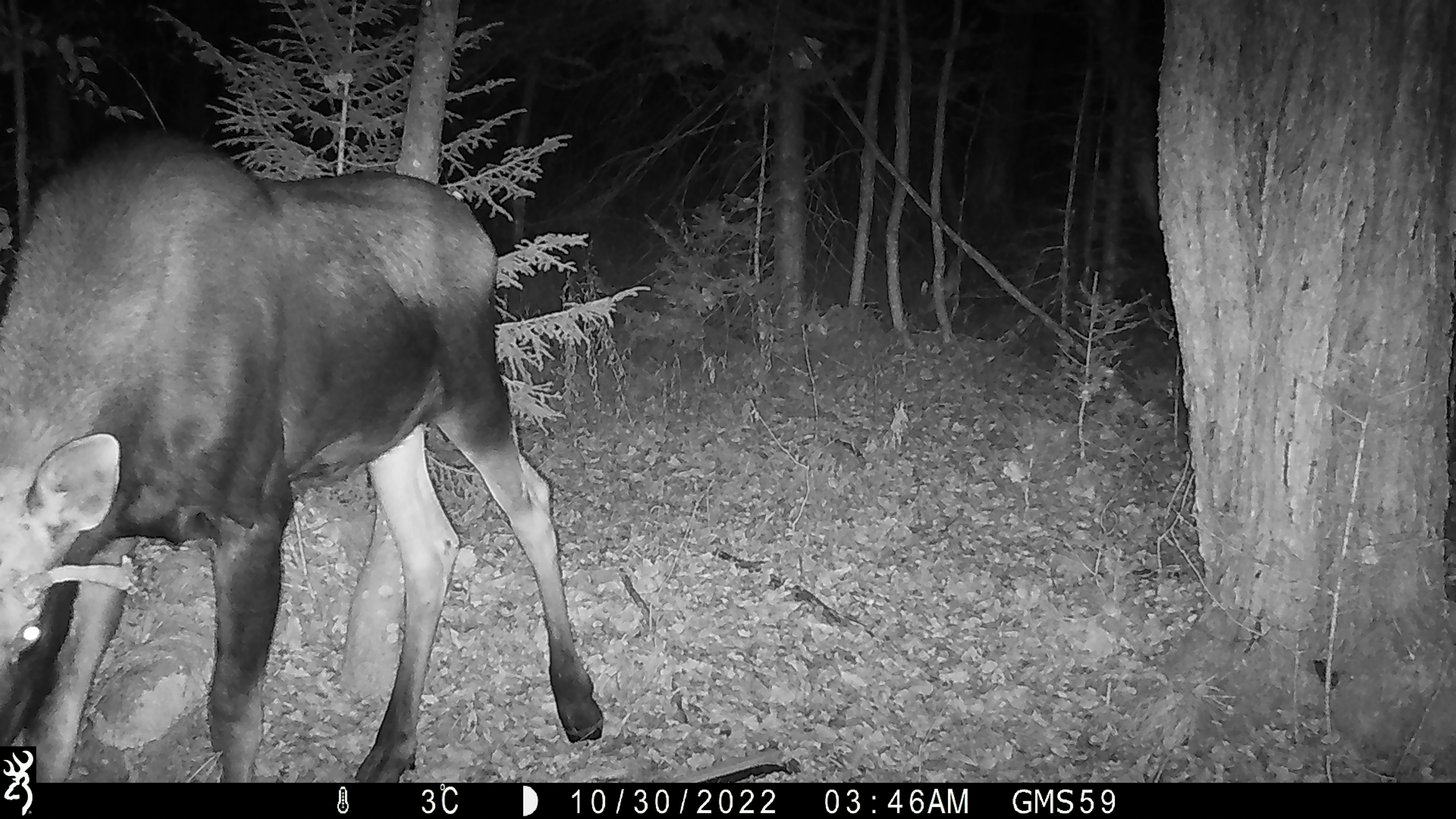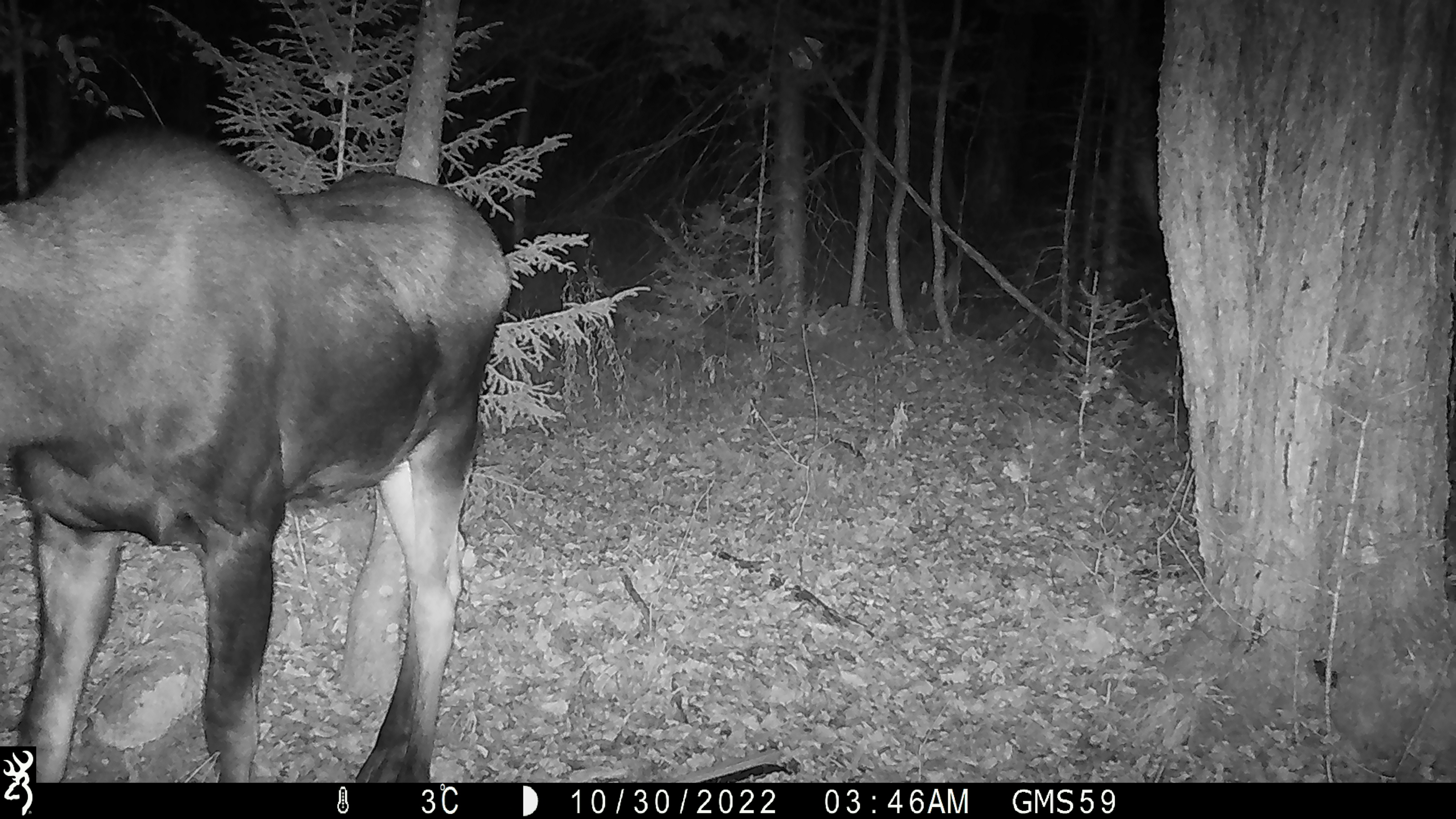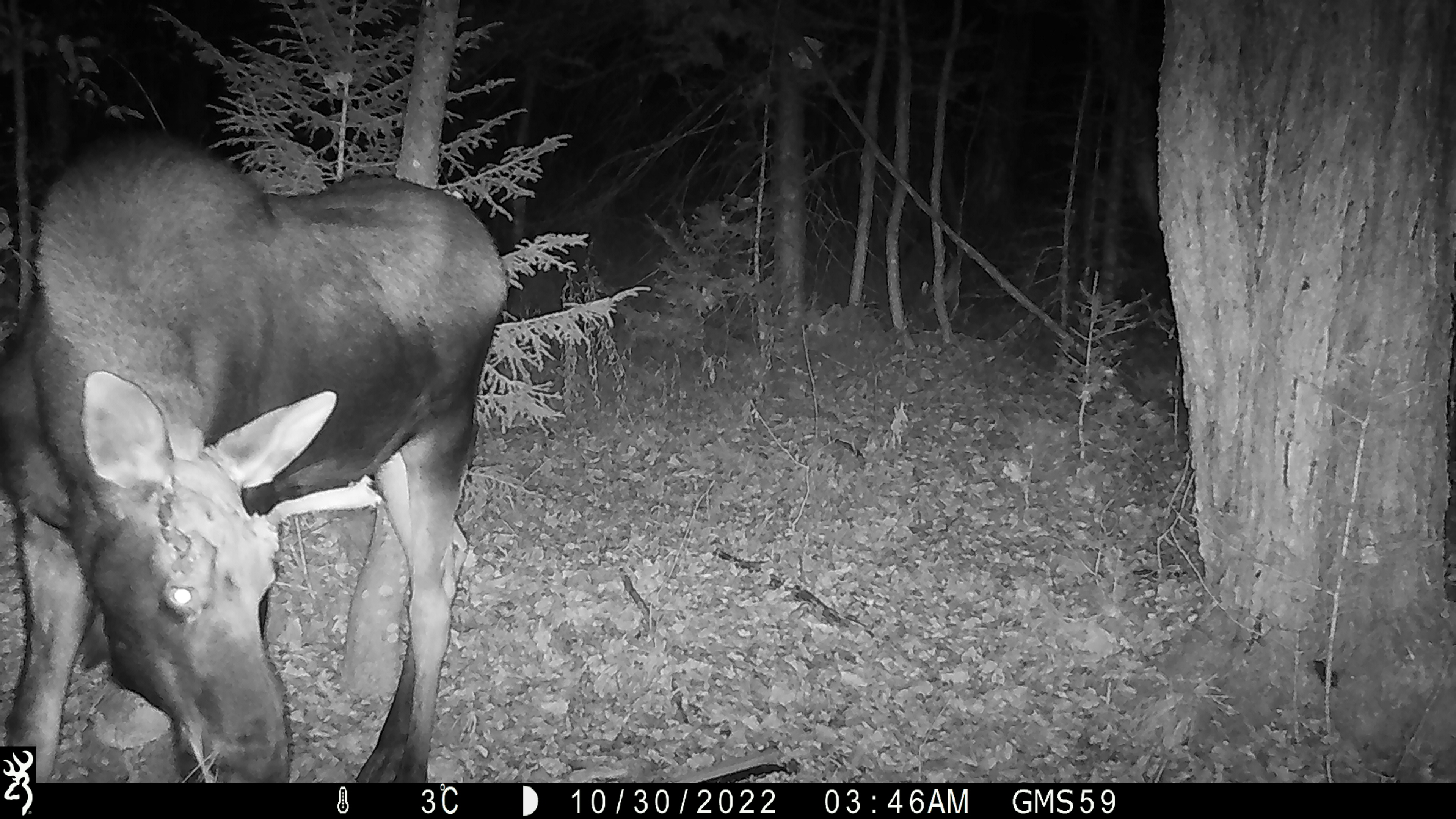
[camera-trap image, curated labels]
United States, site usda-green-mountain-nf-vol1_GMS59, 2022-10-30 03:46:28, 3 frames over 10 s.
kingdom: Animalia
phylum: Chordata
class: Mammalia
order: Artiodactyla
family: Cervidae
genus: Alces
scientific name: Alces alces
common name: moose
Moose (Alces alces).